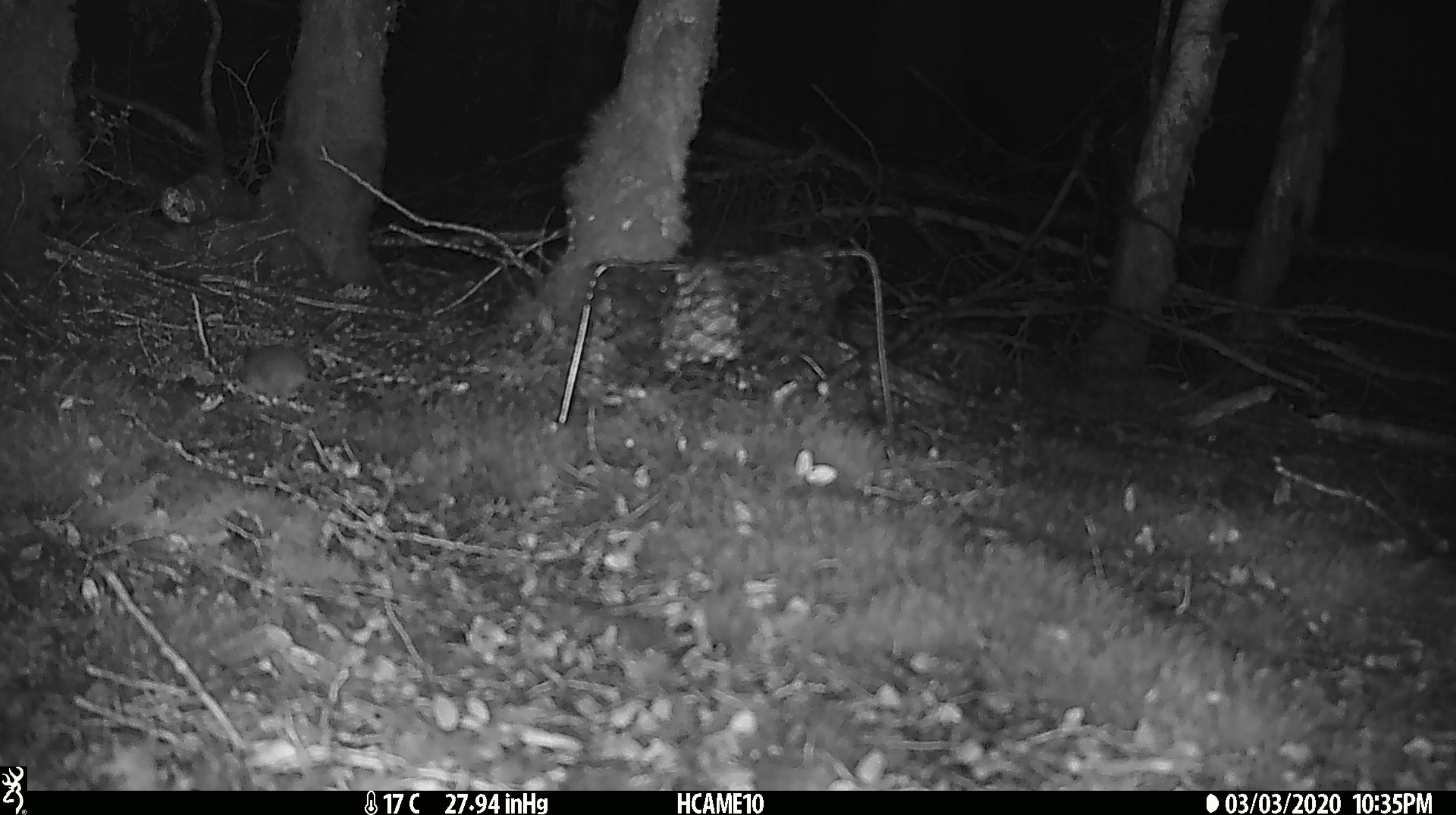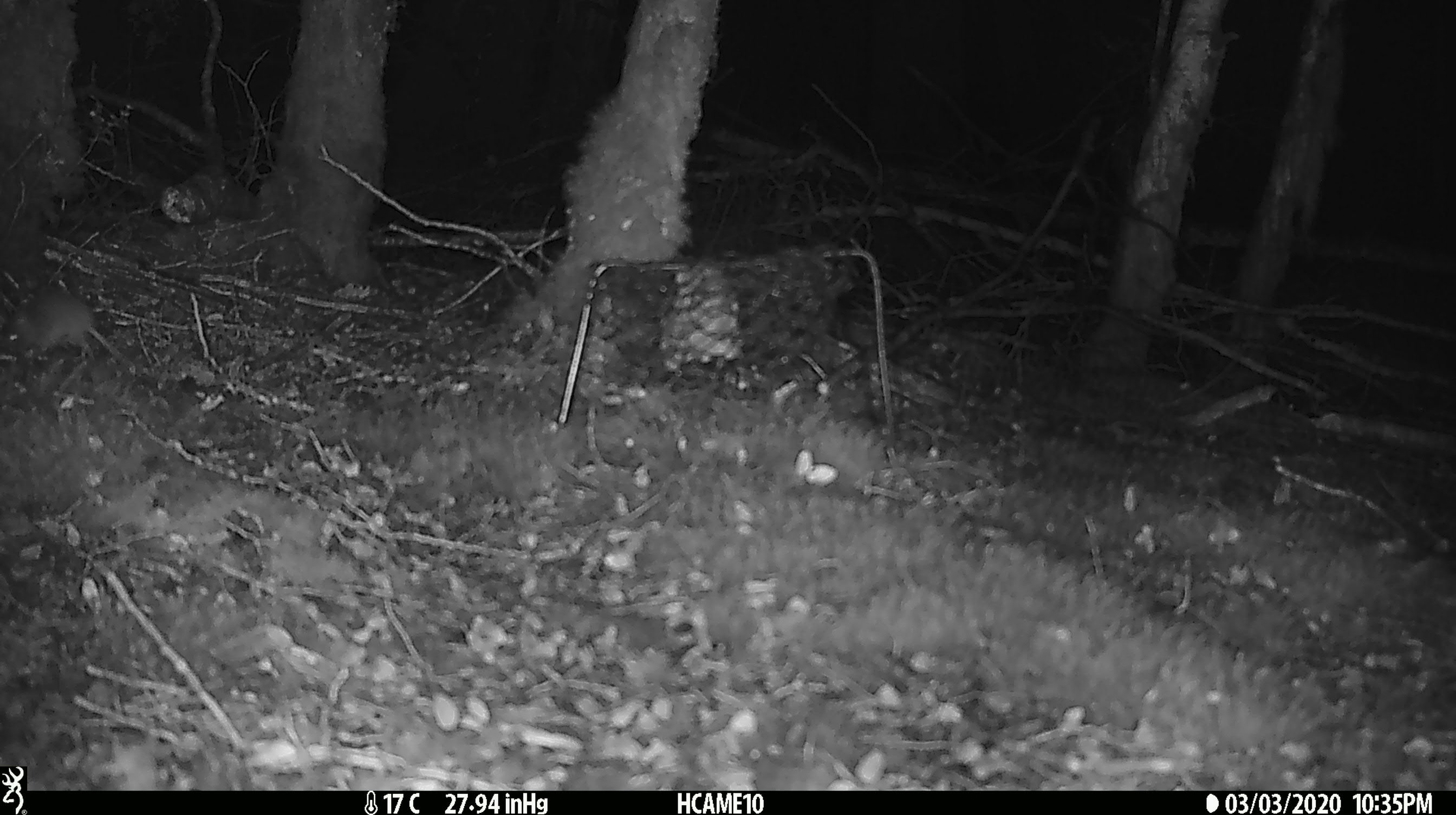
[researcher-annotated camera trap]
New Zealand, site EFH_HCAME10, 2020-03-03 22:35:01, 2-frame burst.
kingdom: Animalia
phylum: Chordata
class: Mammalia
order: Rodentia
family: Muridae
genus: Mus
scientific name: Mus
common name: mouse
Mouse (Mus).